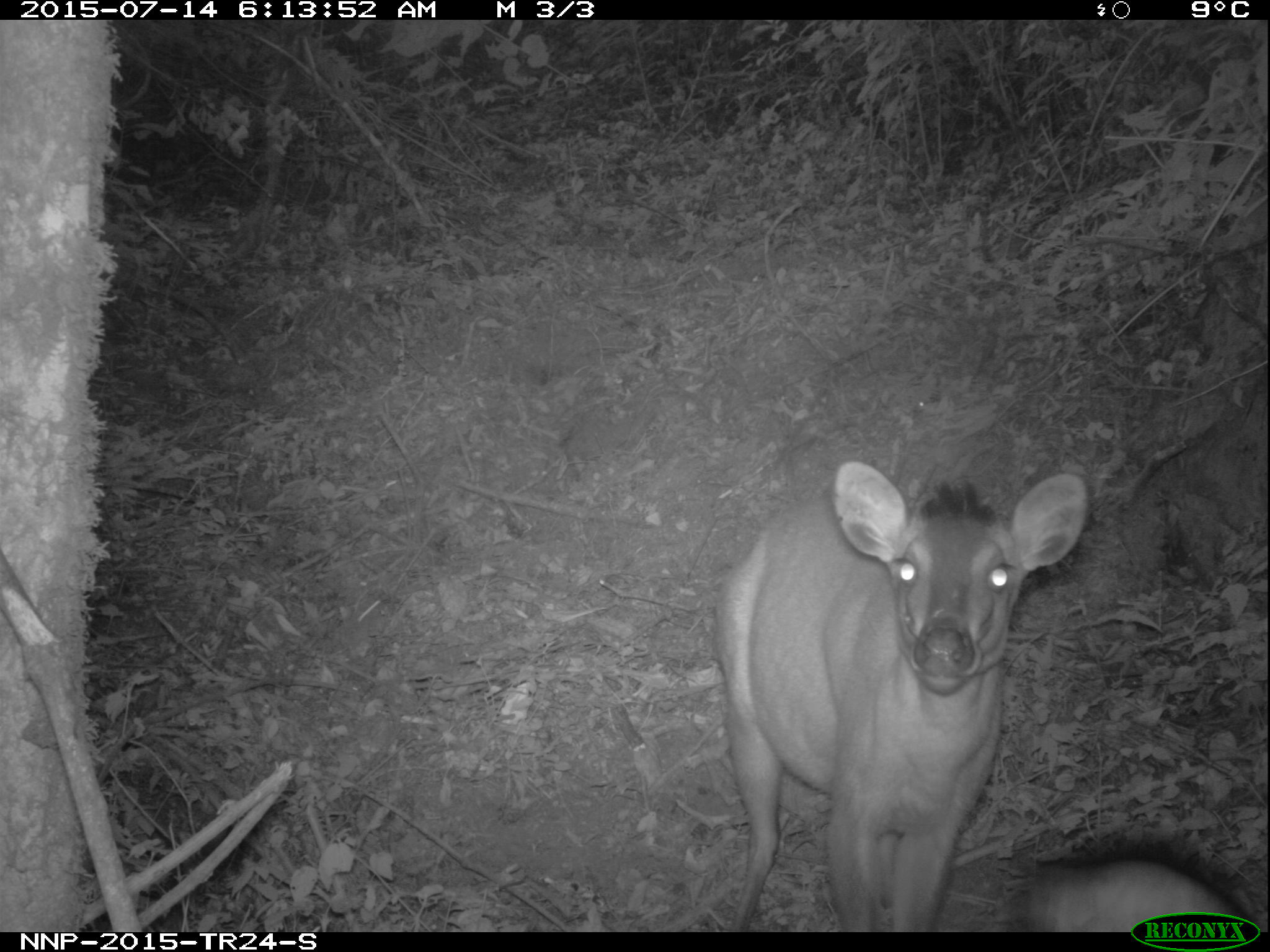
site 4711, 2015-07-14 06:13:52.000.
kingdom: Animalia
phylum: Chordata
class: Mammalia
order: Artiodactyla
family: Bovidae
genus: Cephalophus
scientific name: Cephalophus nigrifrons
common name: black-fronted duiker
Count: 1.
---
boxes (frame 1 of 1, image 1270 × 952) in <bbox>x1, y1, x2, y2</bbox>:
cephalophus nigrifrons: <bbox>714, 460, 1087, 933</bbox>; <bbox>1027, 837, 1265, 929</bbox>